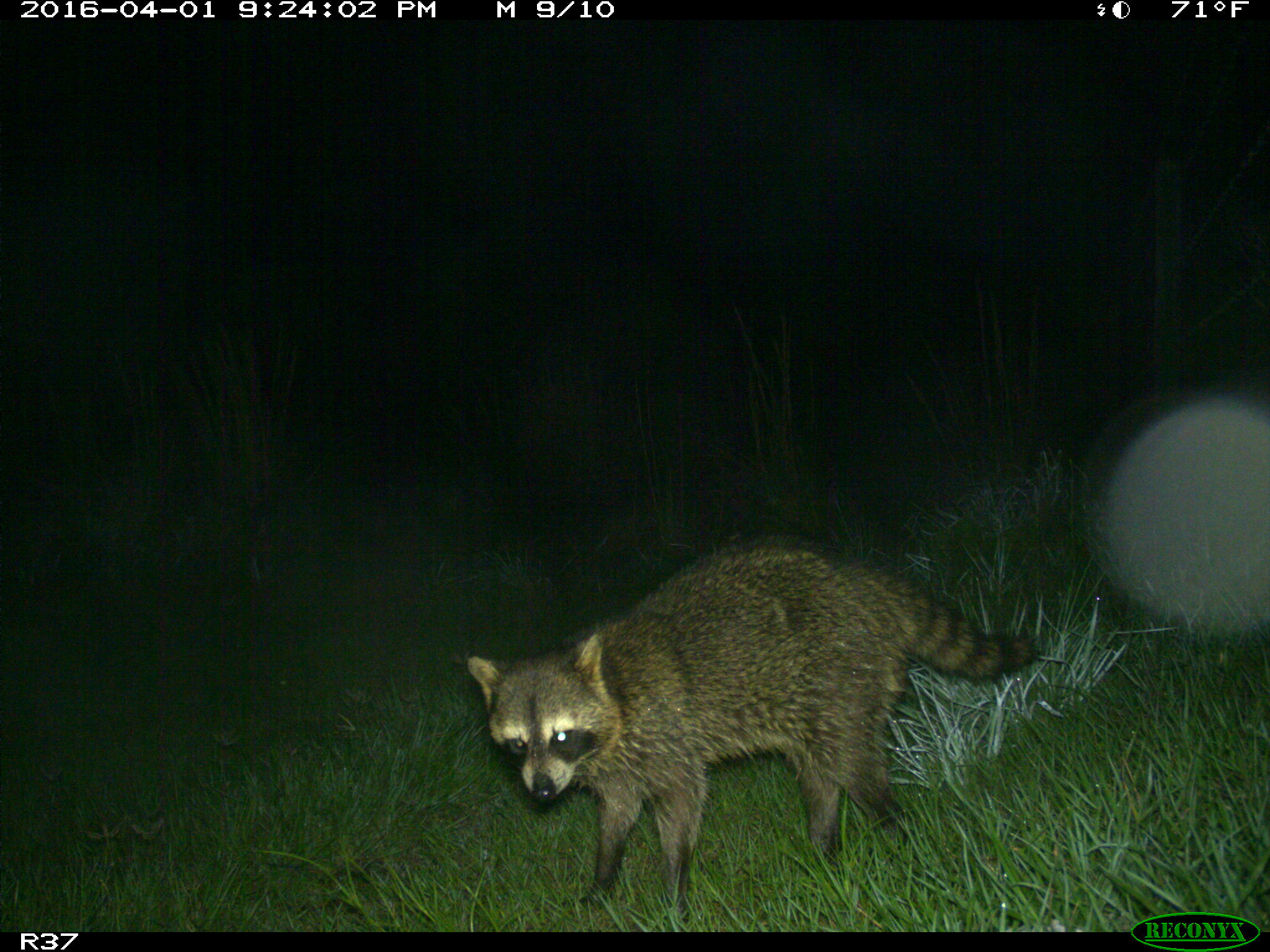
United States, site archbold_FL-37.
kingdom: Animalia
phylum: Chordata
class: Mammalia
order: Carnivora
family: Procyonidae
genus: Procyon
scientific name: Procyon lotor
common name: common raccoon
Procyon lotor (common raccoon).